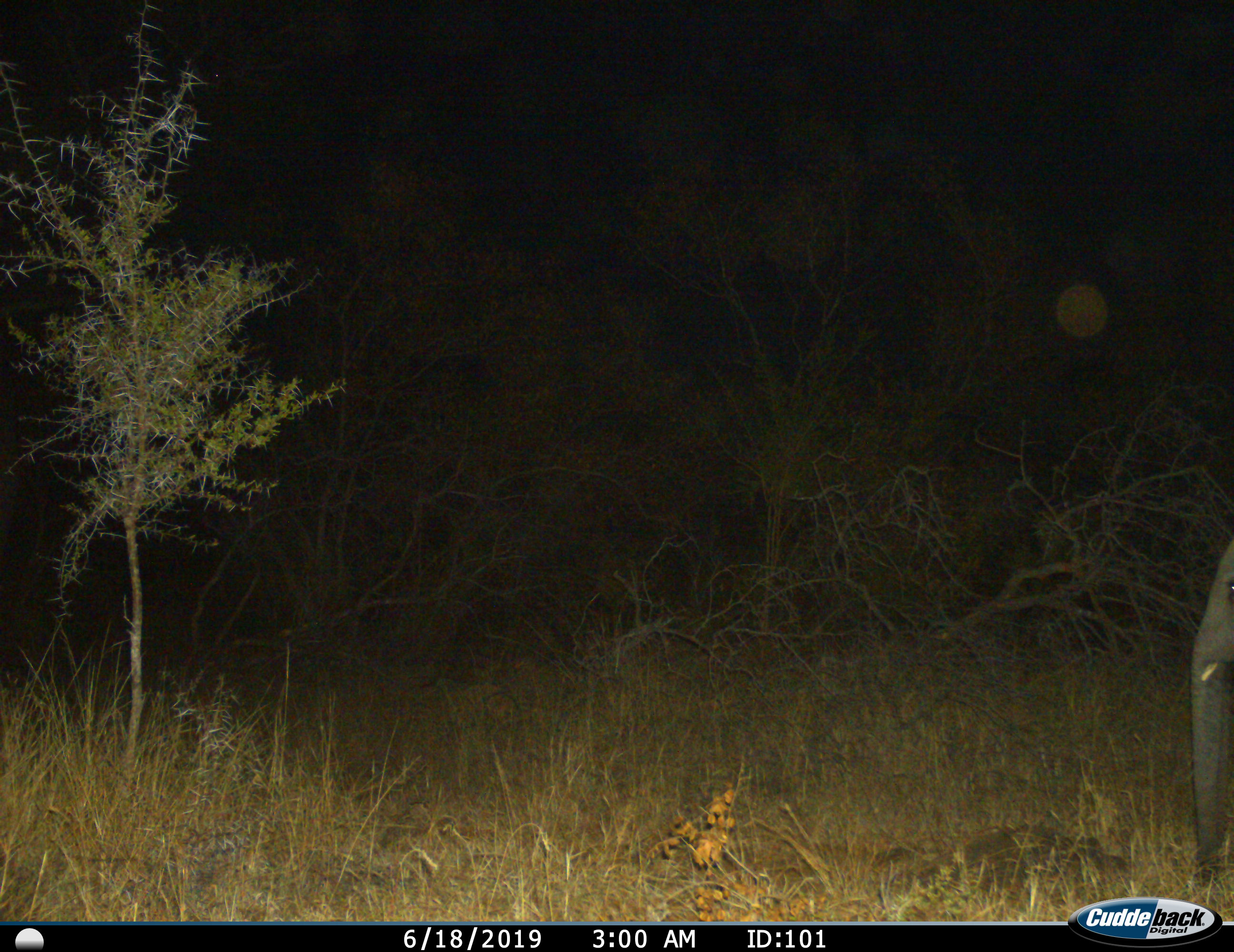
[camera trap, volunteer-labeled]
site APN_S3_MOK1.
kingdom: Animalia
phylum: Chordata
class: Mammalia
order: Proboscidea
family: Elephantidae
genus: Loxodonta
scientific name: Loxodonta africana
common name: african bush elephant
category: elephant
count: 1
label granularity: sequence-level